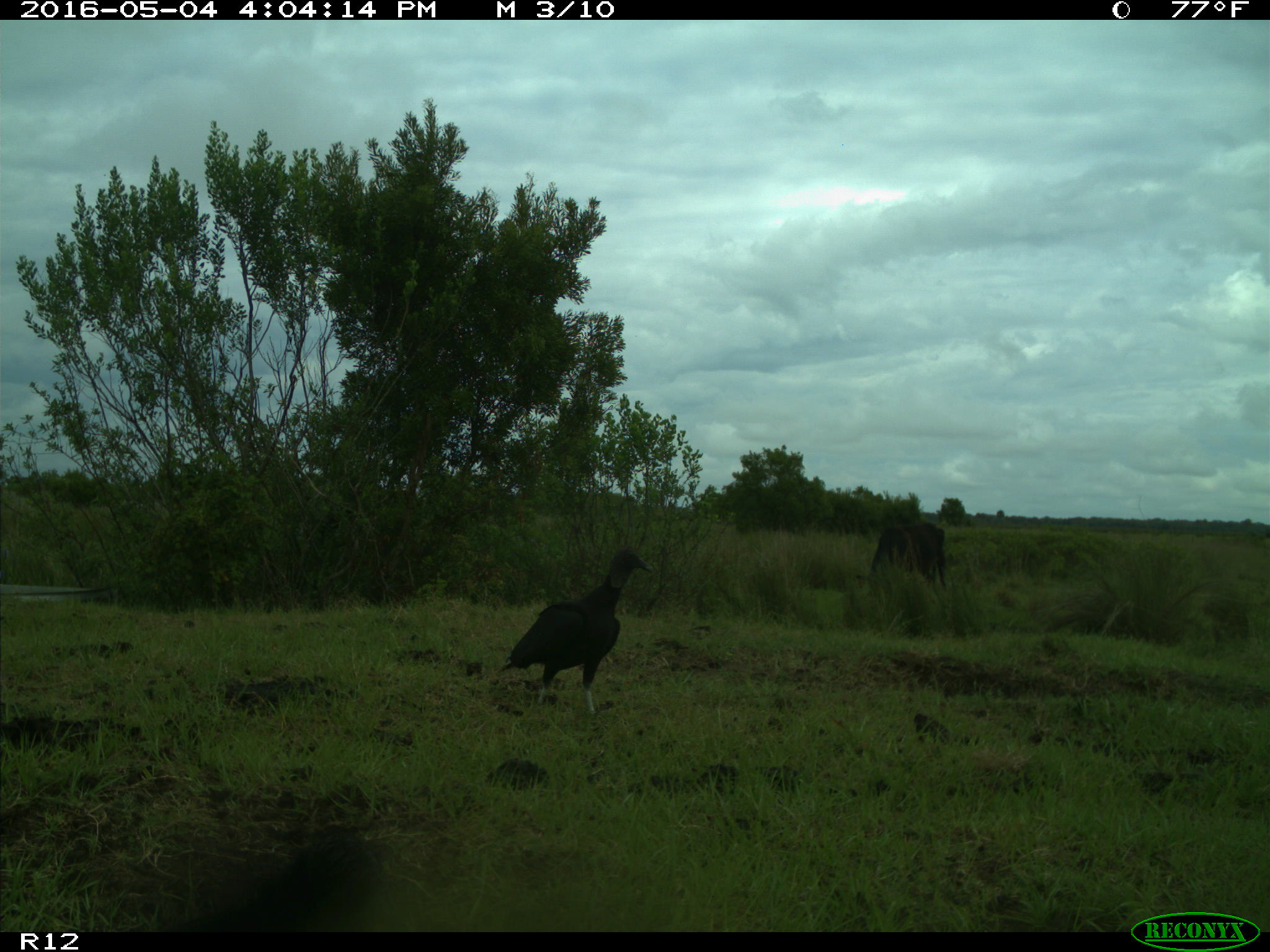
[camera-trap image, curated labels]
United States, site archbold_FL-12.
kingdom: Animalia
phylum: Chordata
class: Mammalia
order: Artiodactyla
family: Bovidae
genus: Bos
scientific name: Bos taurus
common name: domestic cow